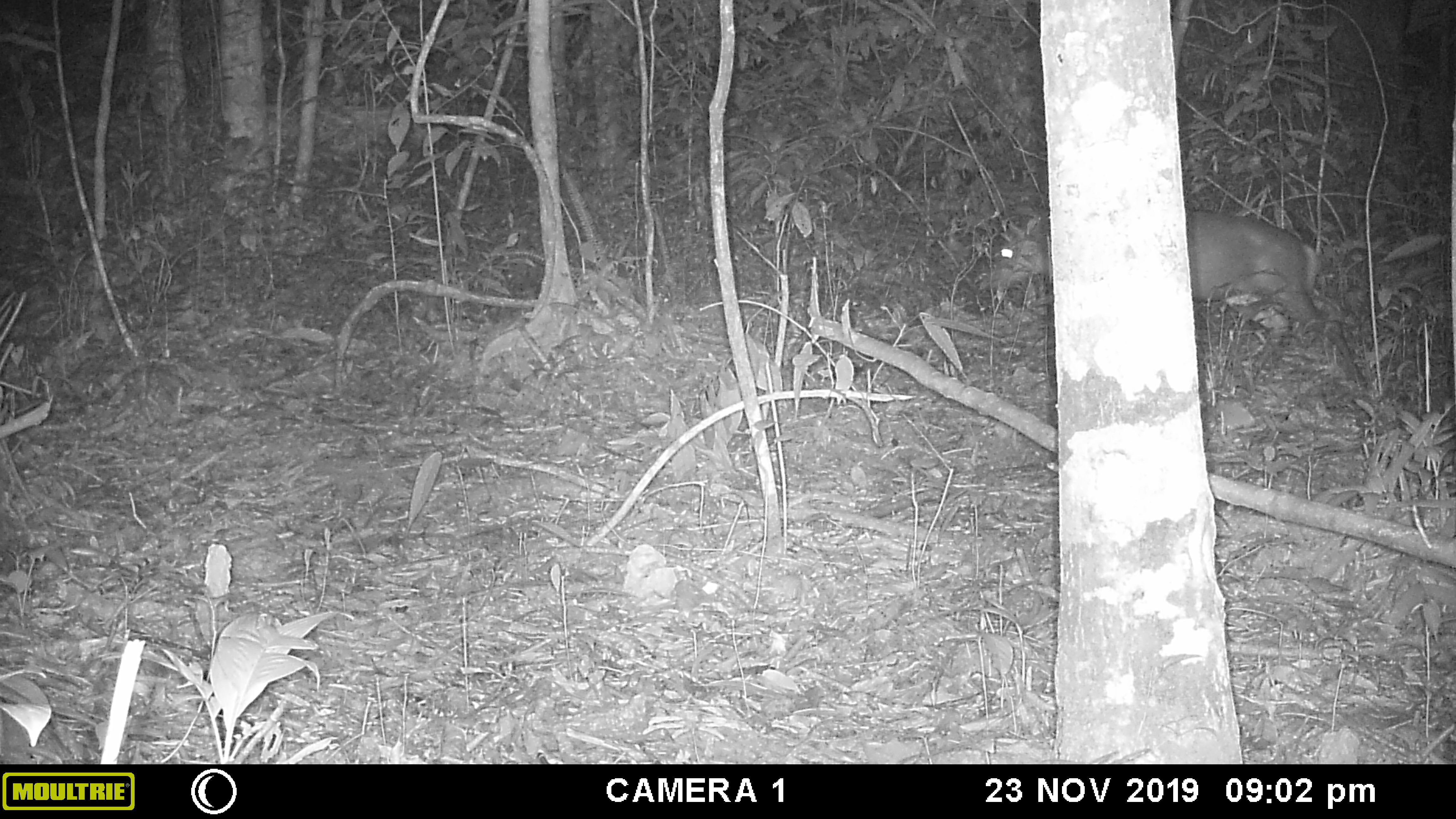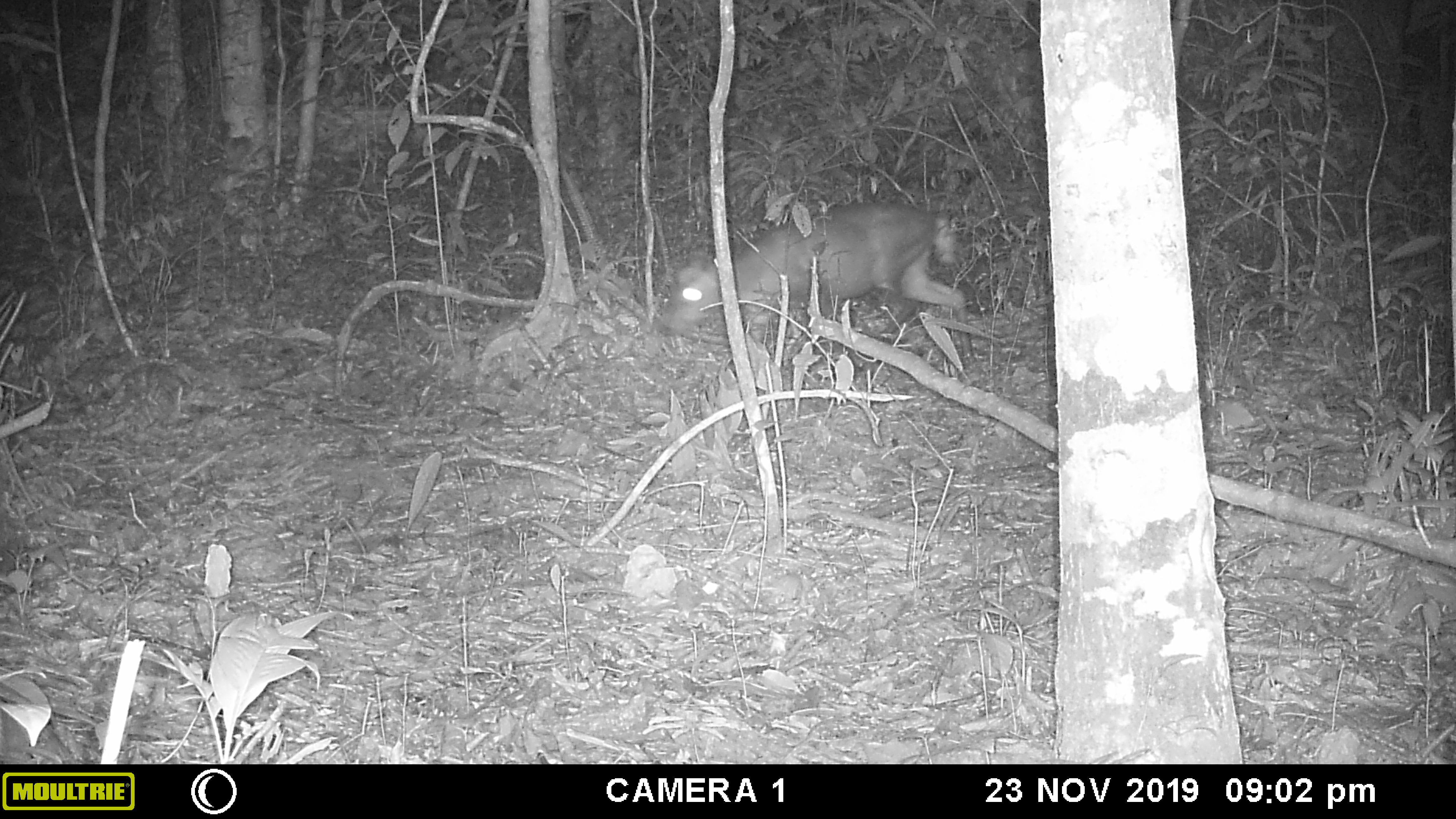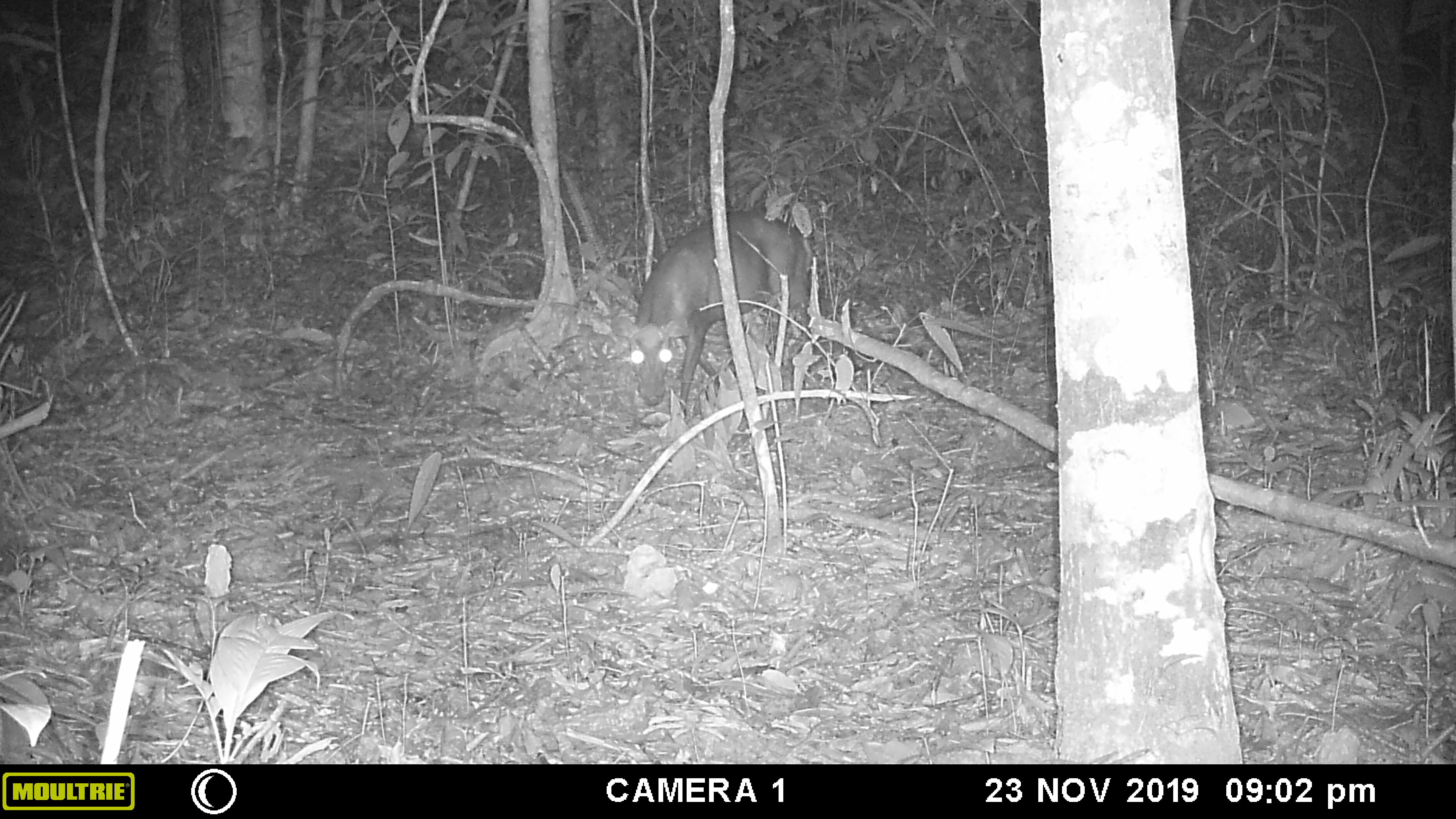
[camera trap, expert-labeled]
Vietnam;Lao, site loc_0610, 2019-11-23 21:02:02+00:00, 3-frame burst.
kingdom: Animalia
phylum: Chordata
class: Mammalia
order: Artiodactyla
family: Cervidae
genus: Muntiacus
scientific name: Muntiacus rooseveltorum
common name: roosevelt's muntjac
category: roosevelts muntjac group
Roosevelts muntjac group (roosevelt's muntjac) (Muntiacus rooseveltorum). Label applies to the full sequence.